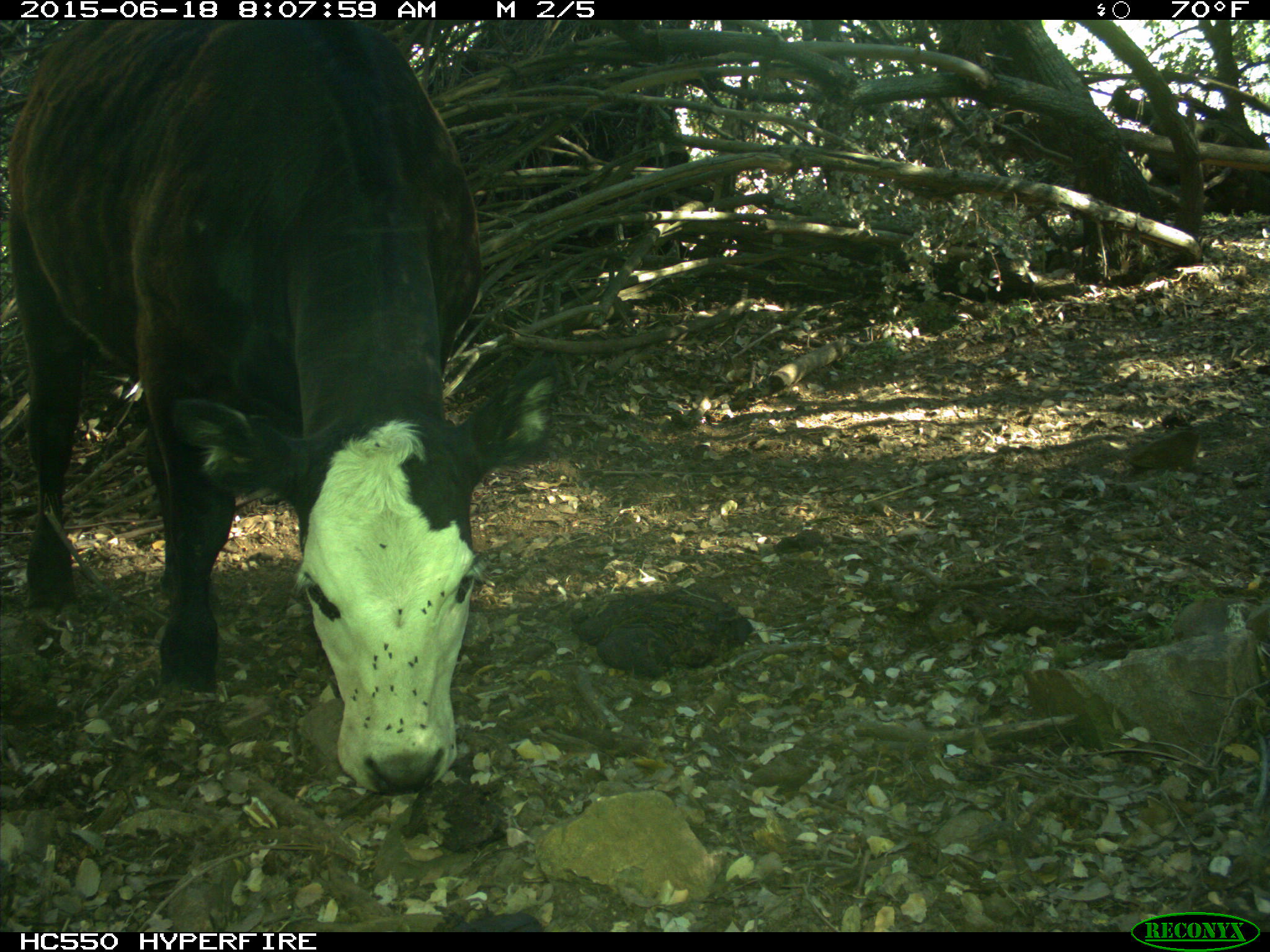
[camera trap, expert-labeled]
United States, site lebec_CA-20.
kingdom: Animalia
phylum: Chordata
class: Mammalia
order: Artiodactyla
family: Bovidae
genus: Bos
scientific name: Bos taurus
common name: domestic cow